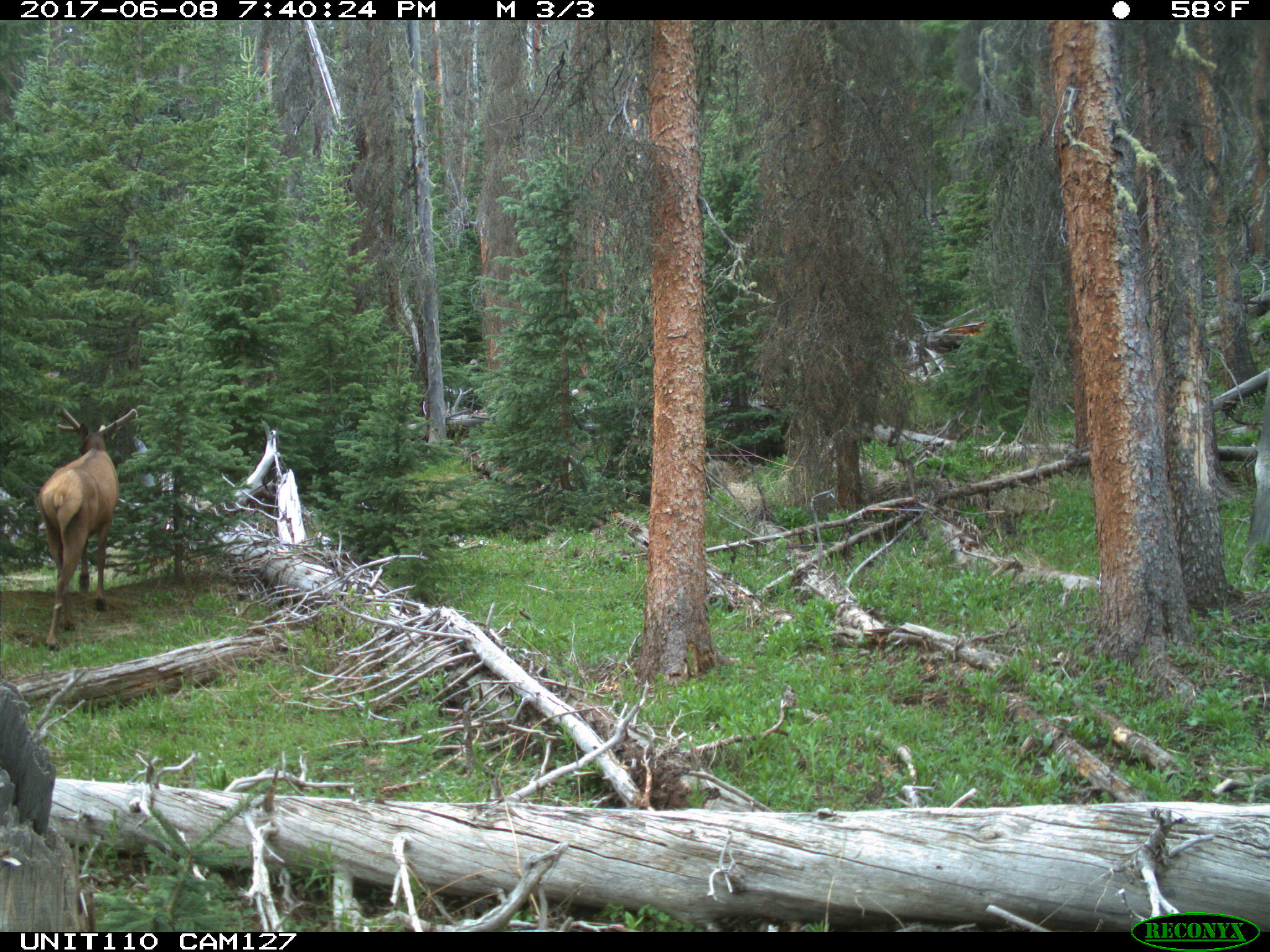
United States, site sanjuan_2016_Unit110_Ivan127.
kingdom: Animalia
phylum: Chordata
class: Mammalia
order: Artiodactyla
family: Cervidae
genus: Cervus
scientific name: Cervus elaphus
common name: red deer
Cervus elaphus (red deer).